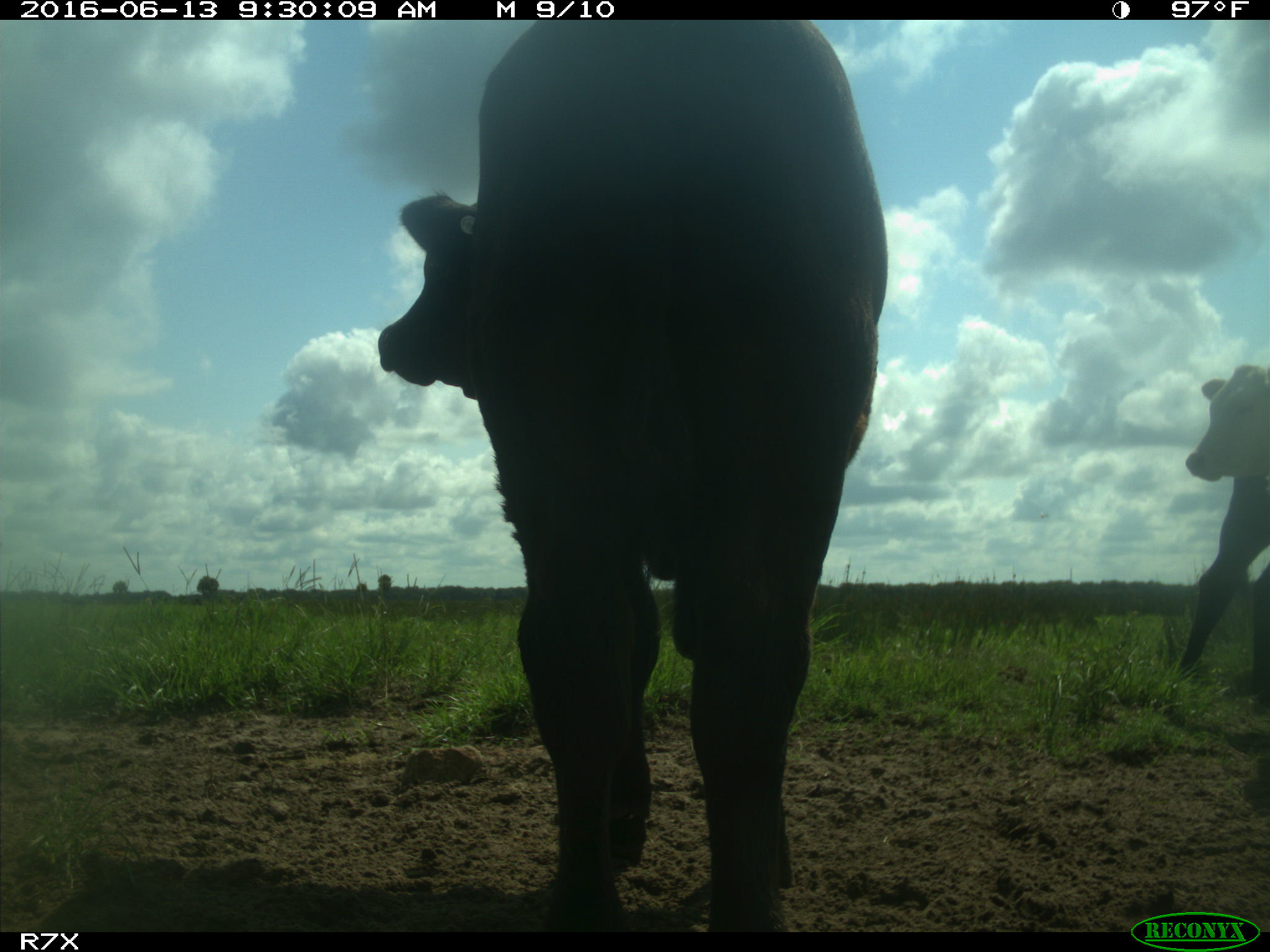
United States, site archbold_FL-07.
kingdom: Animalia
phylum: Chordata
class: Mammalia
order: Artiodactyla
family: Bovidae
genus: Bos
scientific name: Bos taurus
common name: domestic cow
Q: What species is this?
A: Bos taurus (domestic cow).